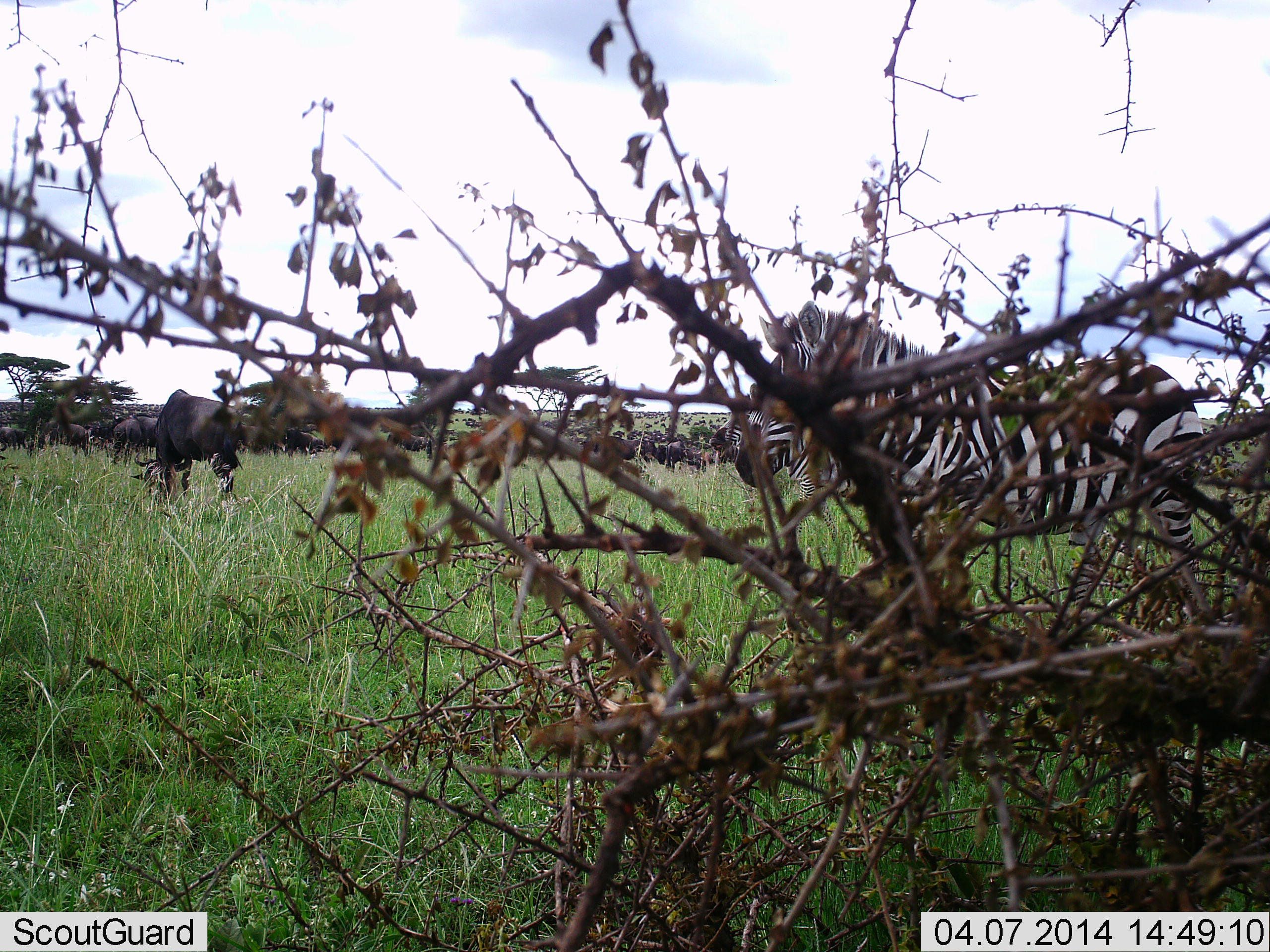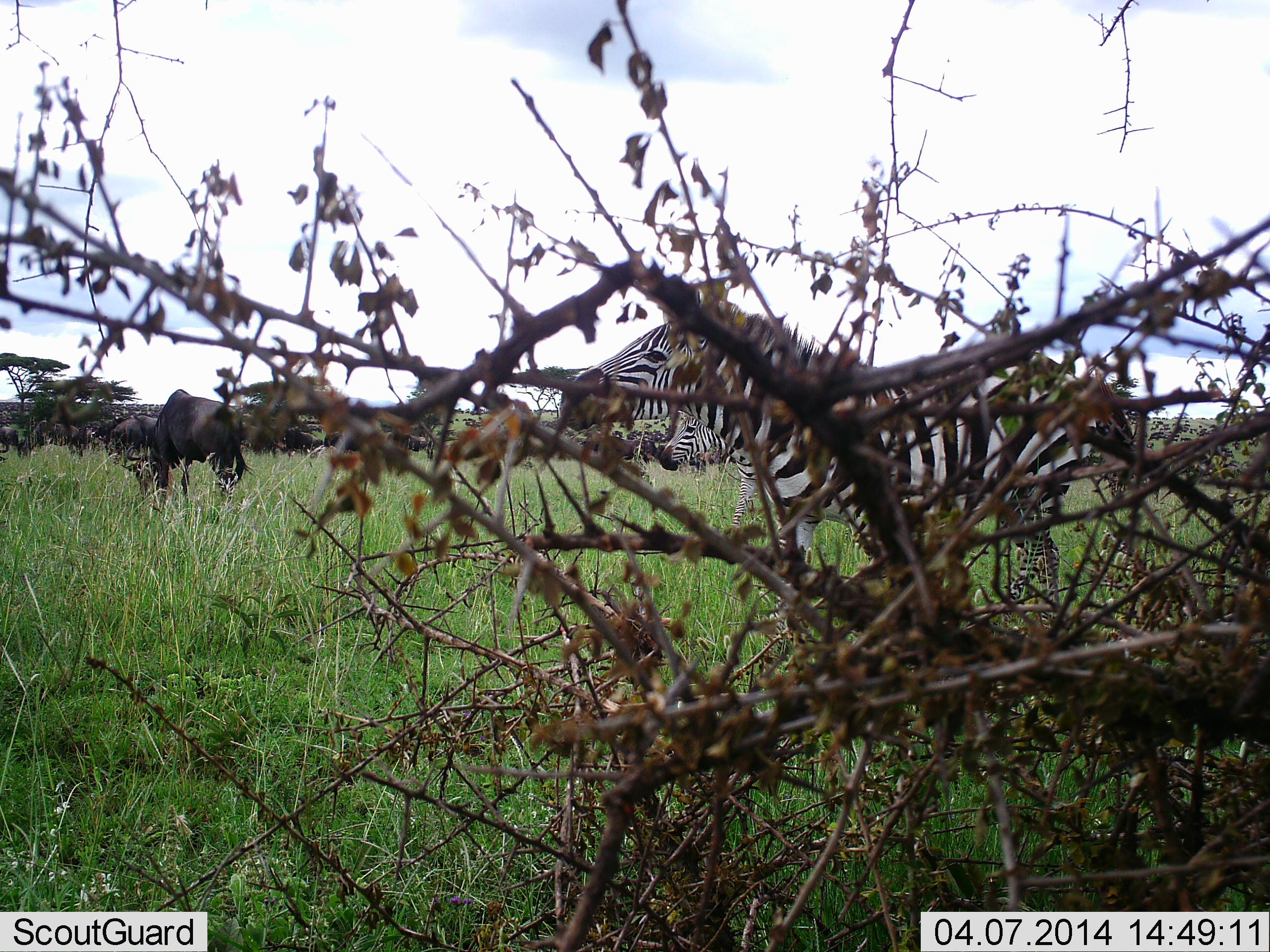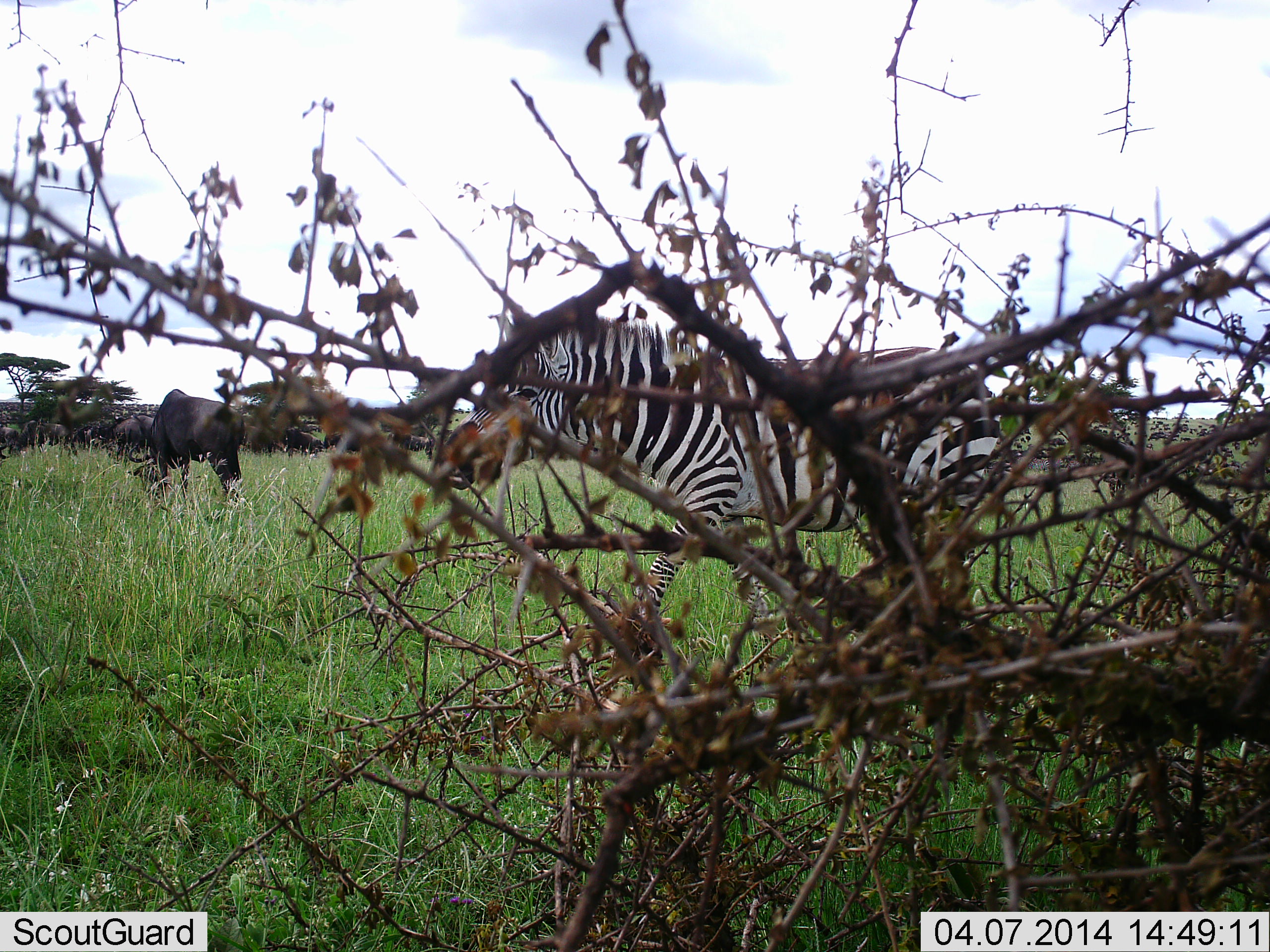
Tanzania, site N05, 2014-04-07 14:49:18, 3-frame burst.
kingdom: Animalia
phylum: Chordata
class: Mammalia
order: Artiodactyla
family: Bovidae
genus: Connochaetes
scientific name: Connochaetes taurinus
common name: blue wildebeest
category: wildebeest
Wildebeest (blue wildebeest) (Connochaetes taurinus), count 8. Behavior (volunteer vote fractions): standing 60%, resting 0%, moving 10%, interacting 0%. Young present (vote fraction): 0%. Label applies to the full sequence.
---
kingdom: Animalia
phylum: Chordata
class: Mammalia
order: Perissodactyla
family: Equidae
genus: Equus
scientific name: Equus quagga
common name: plains zebra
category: zebra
Zebra (plains zebra) (Equus quagga), count 2. Behavior (volunteer vote fractions): standing 15%, resting 0%, moving 85%, interacting 0%. Young present (vote fraction): 0%. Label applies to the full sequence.